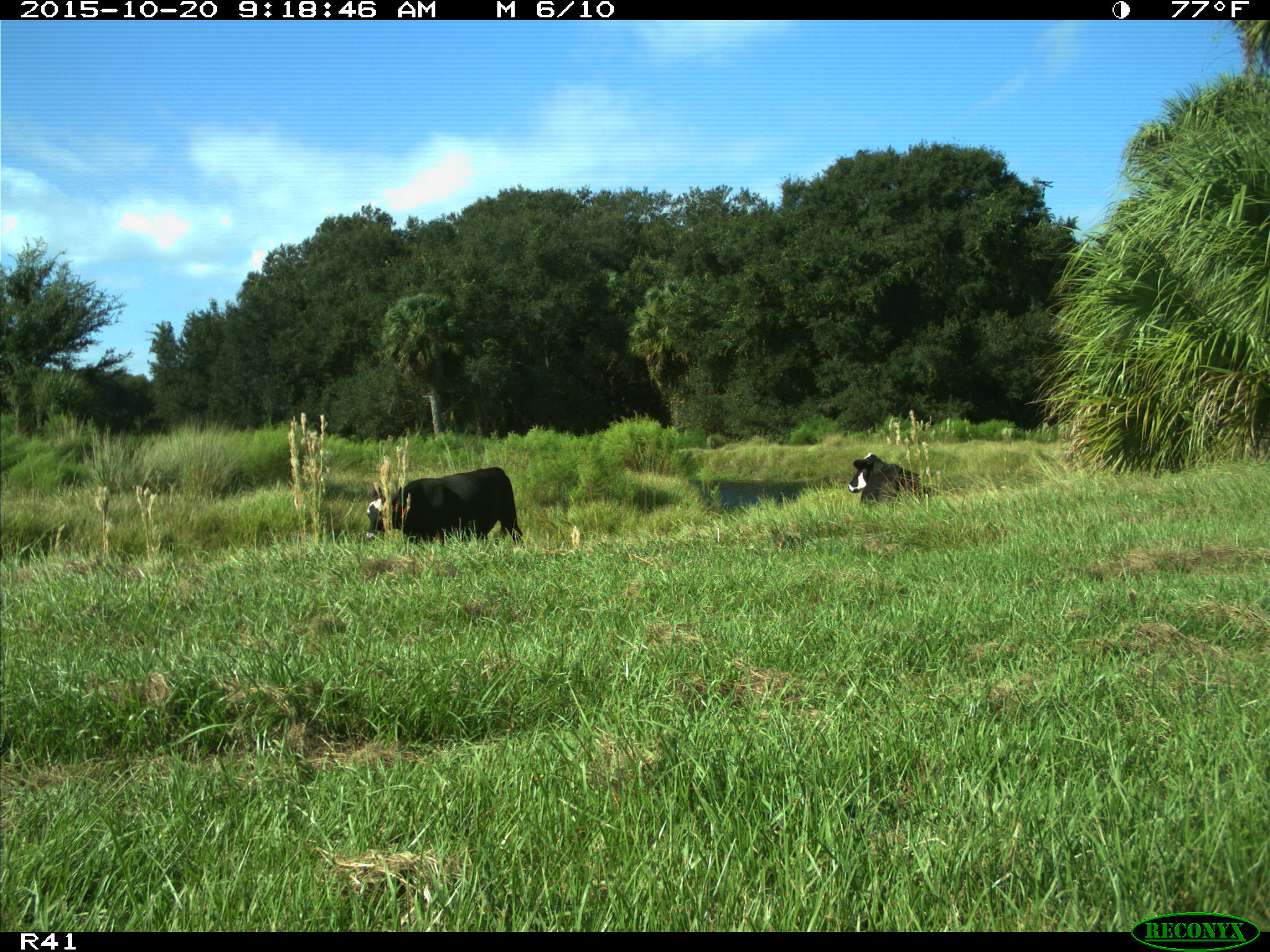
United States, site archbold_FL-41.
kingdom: Animalia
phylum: Chordata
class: Mammalia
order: Artiodactyla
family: Bovidae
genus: Bos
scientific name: Bos taurus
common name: domestic cow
Bos taurus (domestic cow).